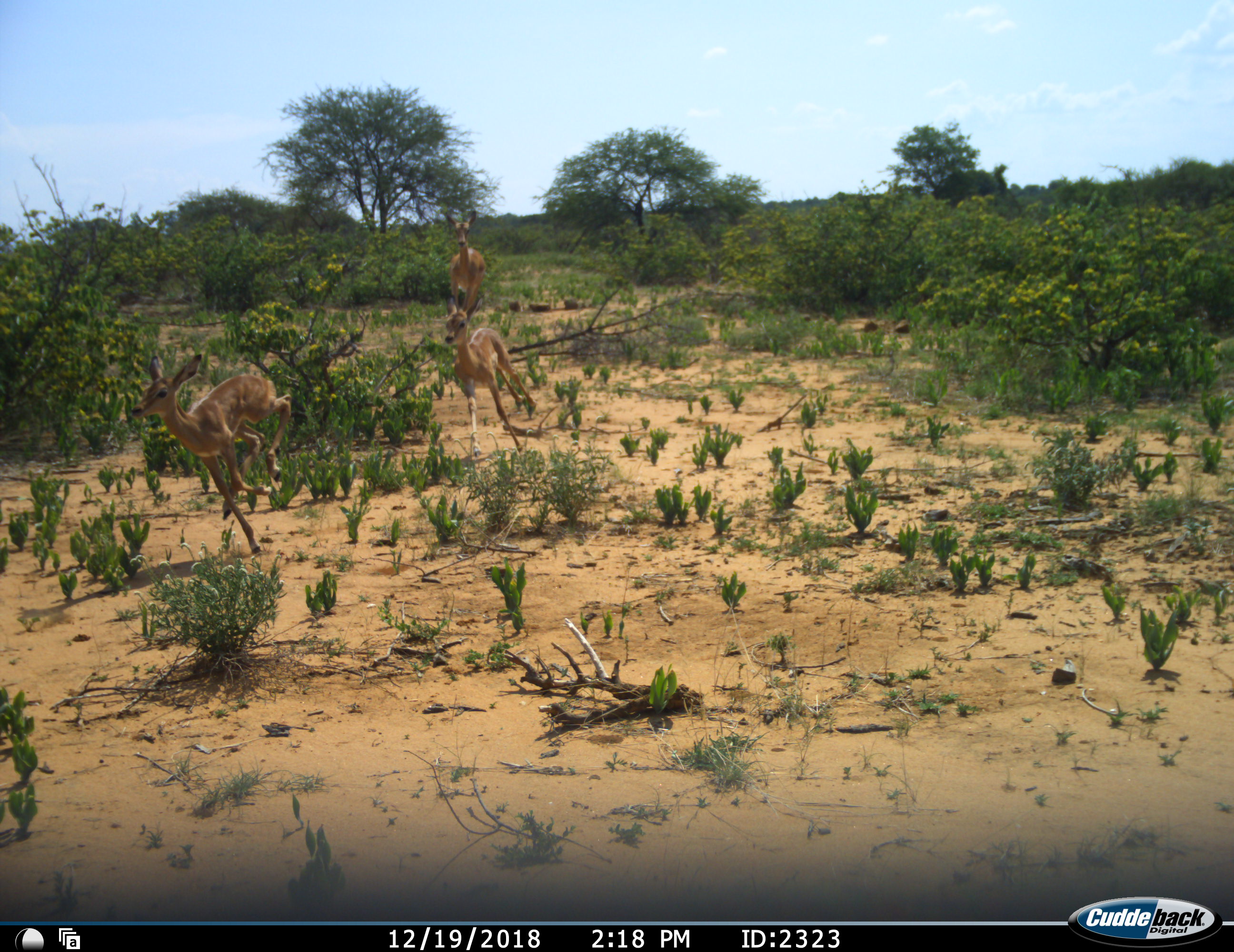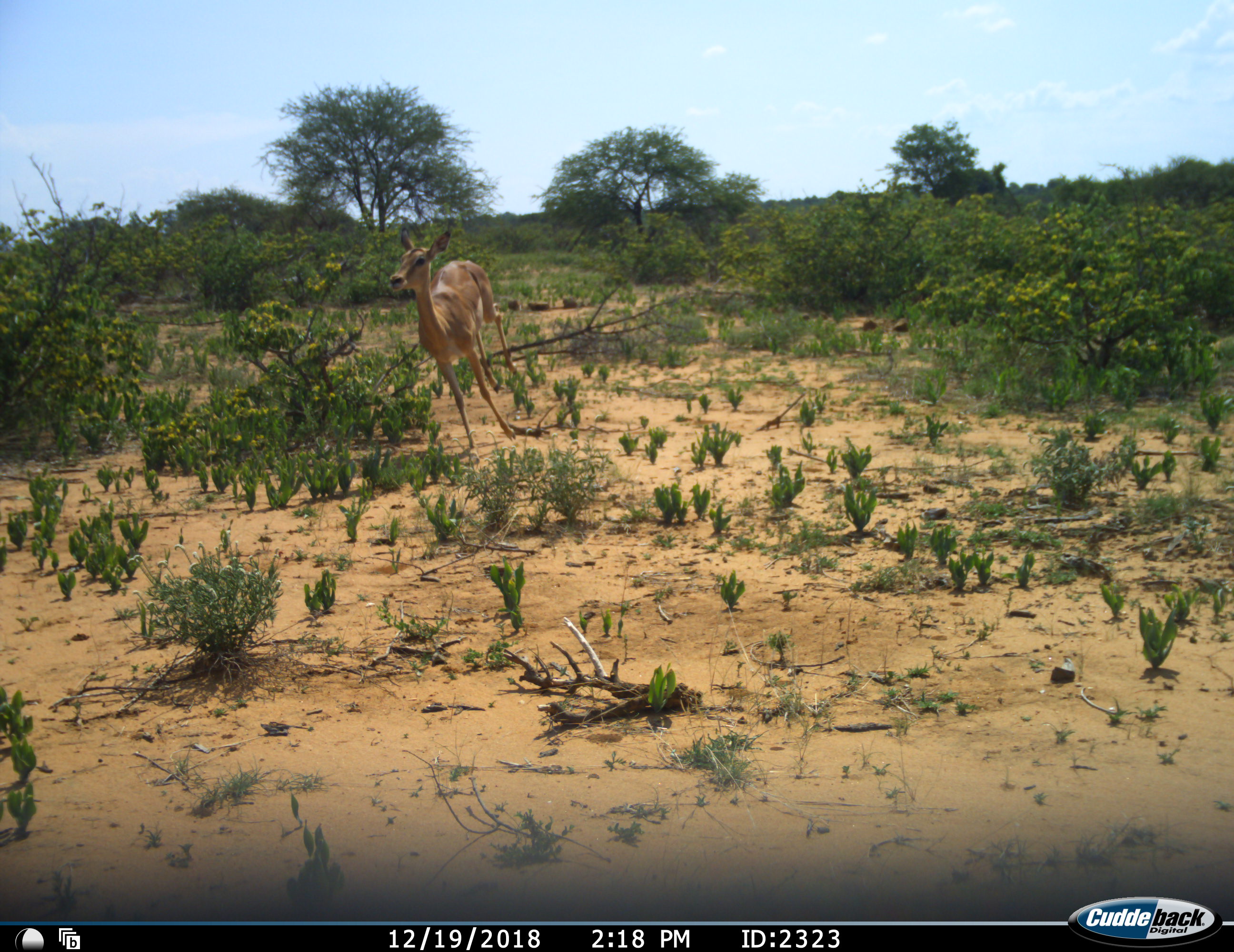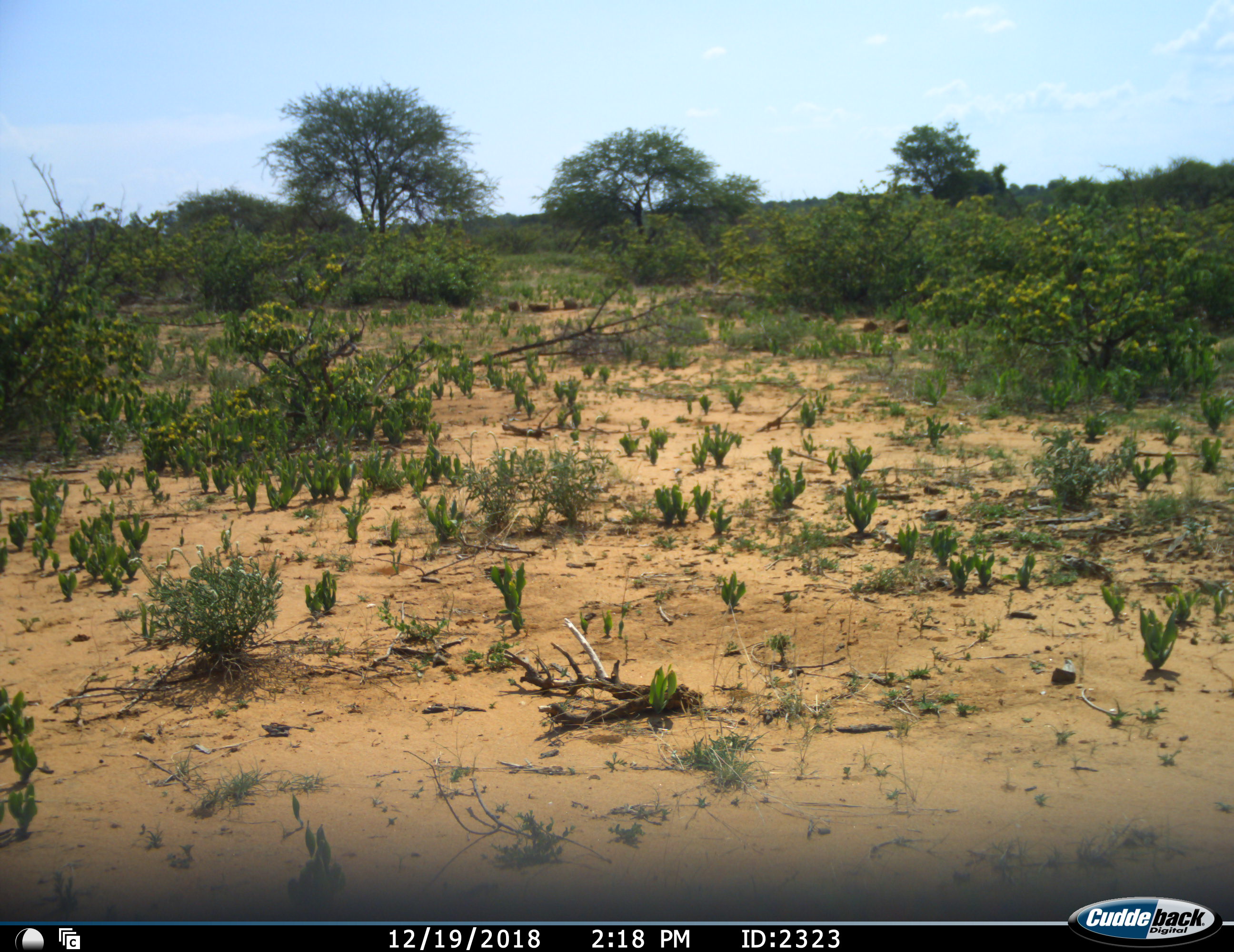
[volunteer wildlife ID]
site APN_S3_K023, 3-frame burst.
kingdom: Animalia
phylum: Chordata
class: Mammalia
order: Artiodactyla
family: Bovidae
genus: Aepyceros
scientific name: Aepyceros melampus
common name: impala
Impala (Aepyceros melampus), count 3. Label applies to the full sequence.